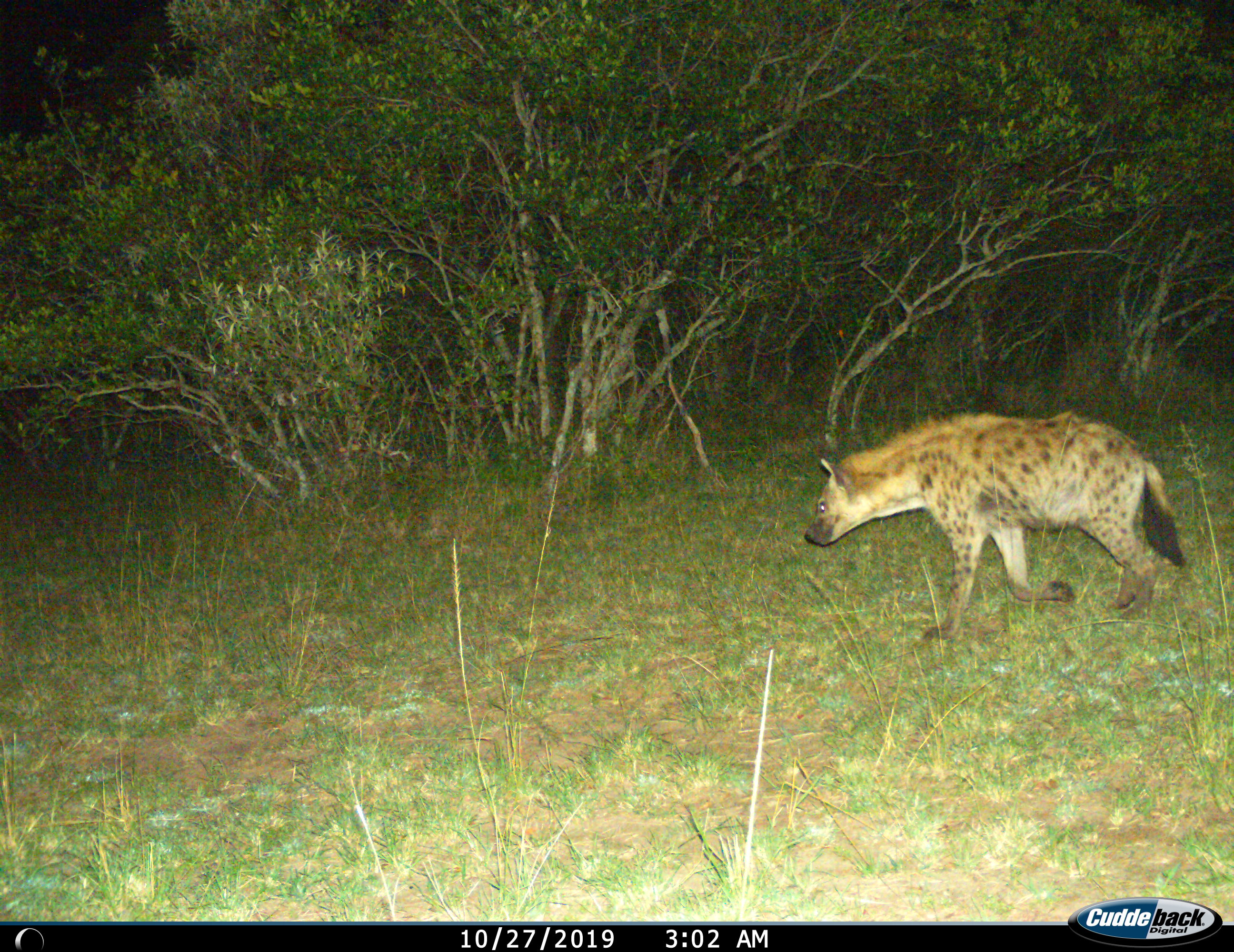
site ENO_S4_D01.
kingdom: Animalia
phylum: Chordata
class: Mammalia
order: Carnivora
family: Hyaenidae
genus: Crocuta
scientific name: Crocuta crocuta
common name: spotted hyena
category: hyenaspotted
Hyenaspotted (spotted hyena) (Crocuta crocuta), count 1. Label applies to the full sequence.